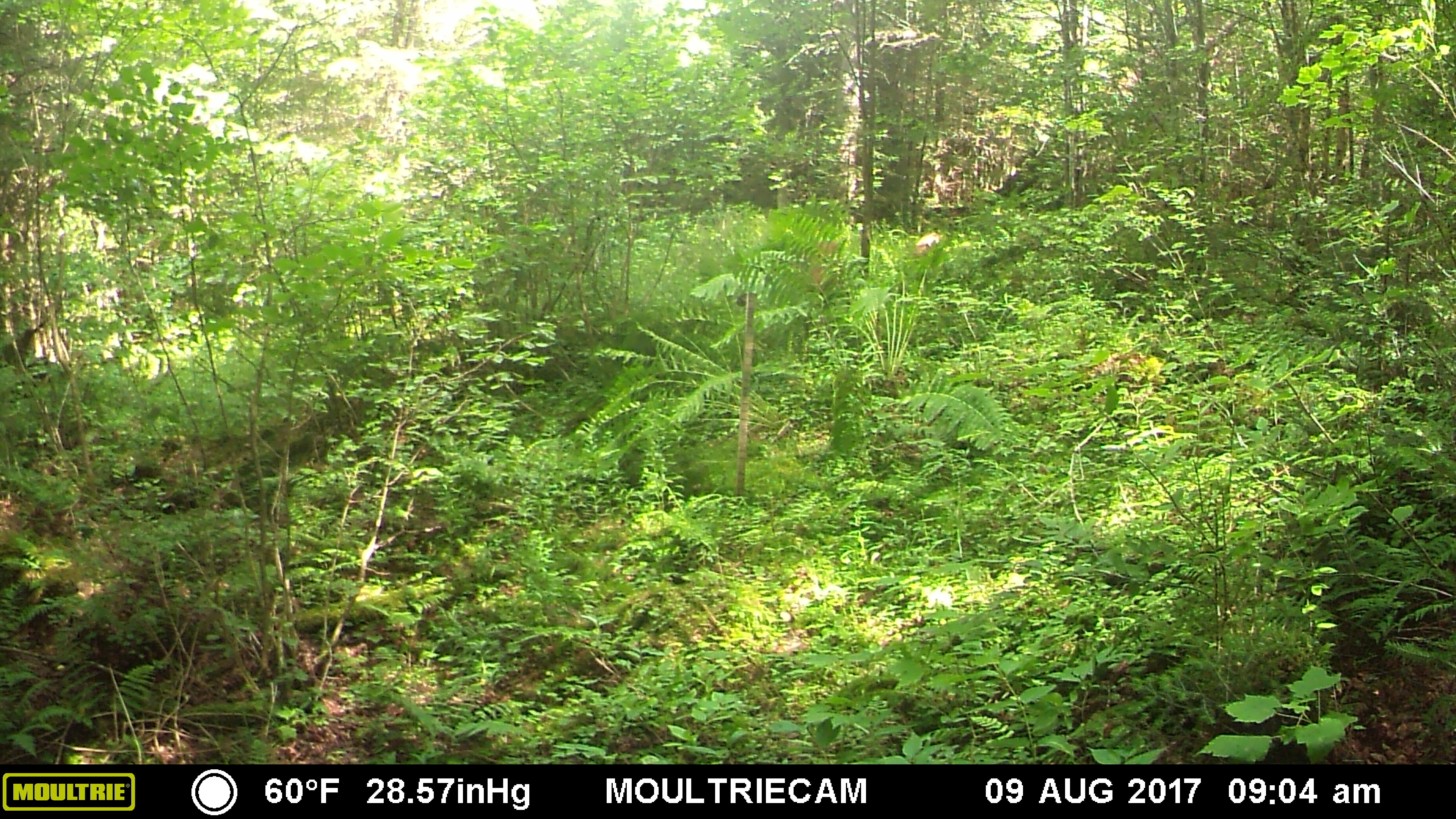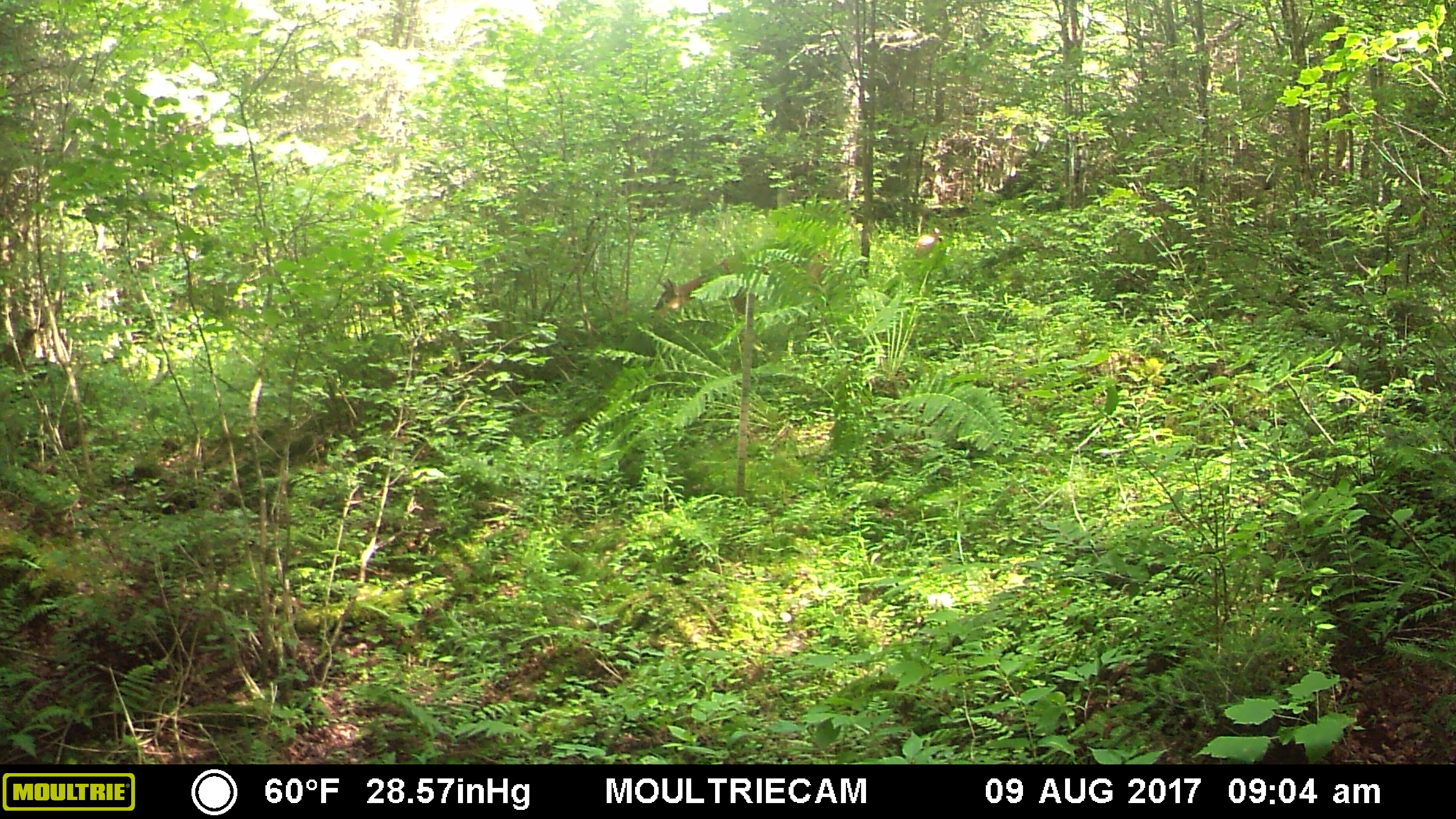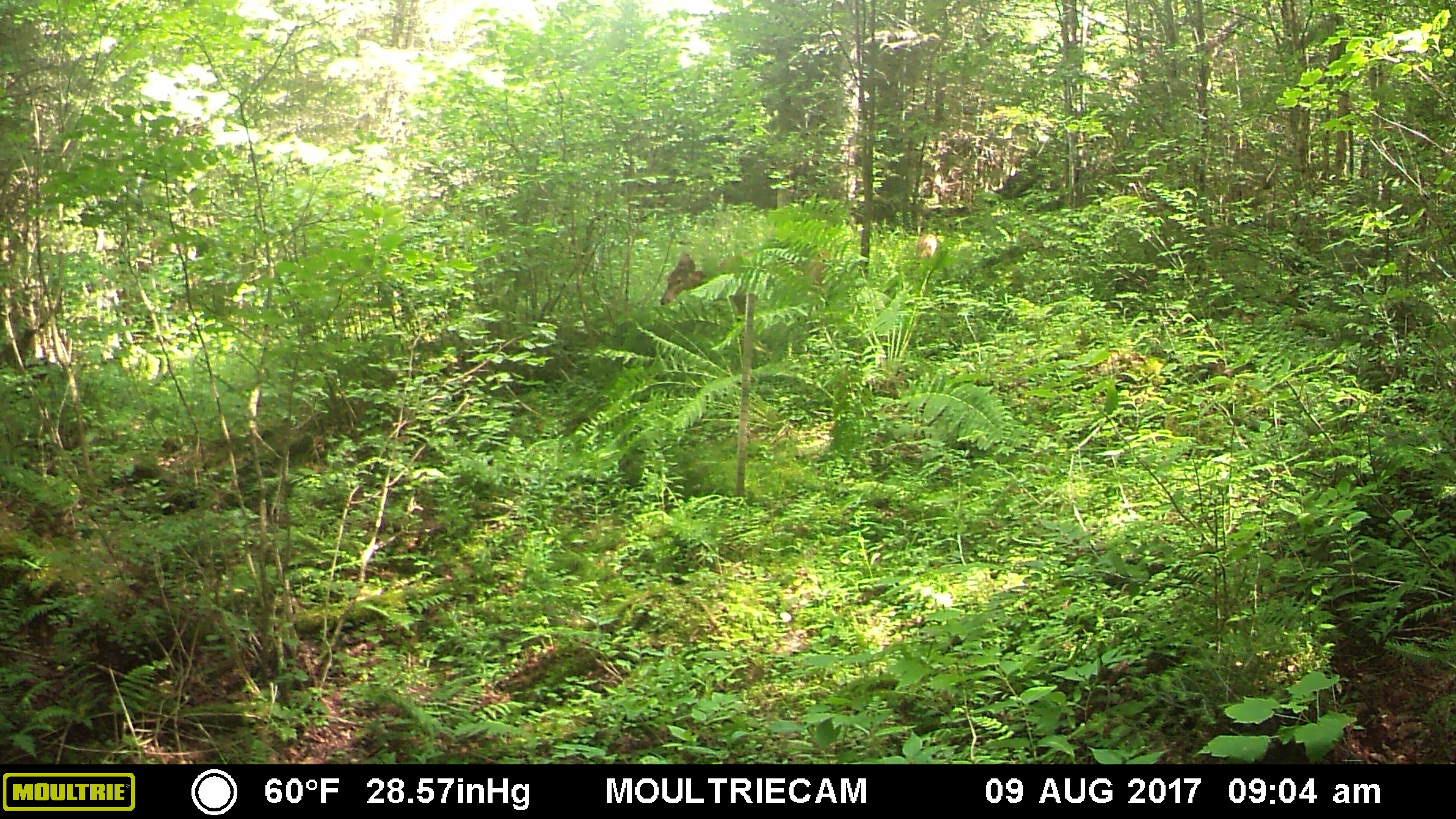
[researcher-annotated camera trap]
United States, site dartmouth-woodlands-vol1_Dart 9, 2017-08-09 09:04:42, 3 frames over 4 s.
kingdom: Animalia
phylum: Chordata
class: Mammalia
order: Artiodactyla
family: Cervidae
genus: Odocoileus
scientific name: Odocoileus virginianus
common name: white-tailed deer